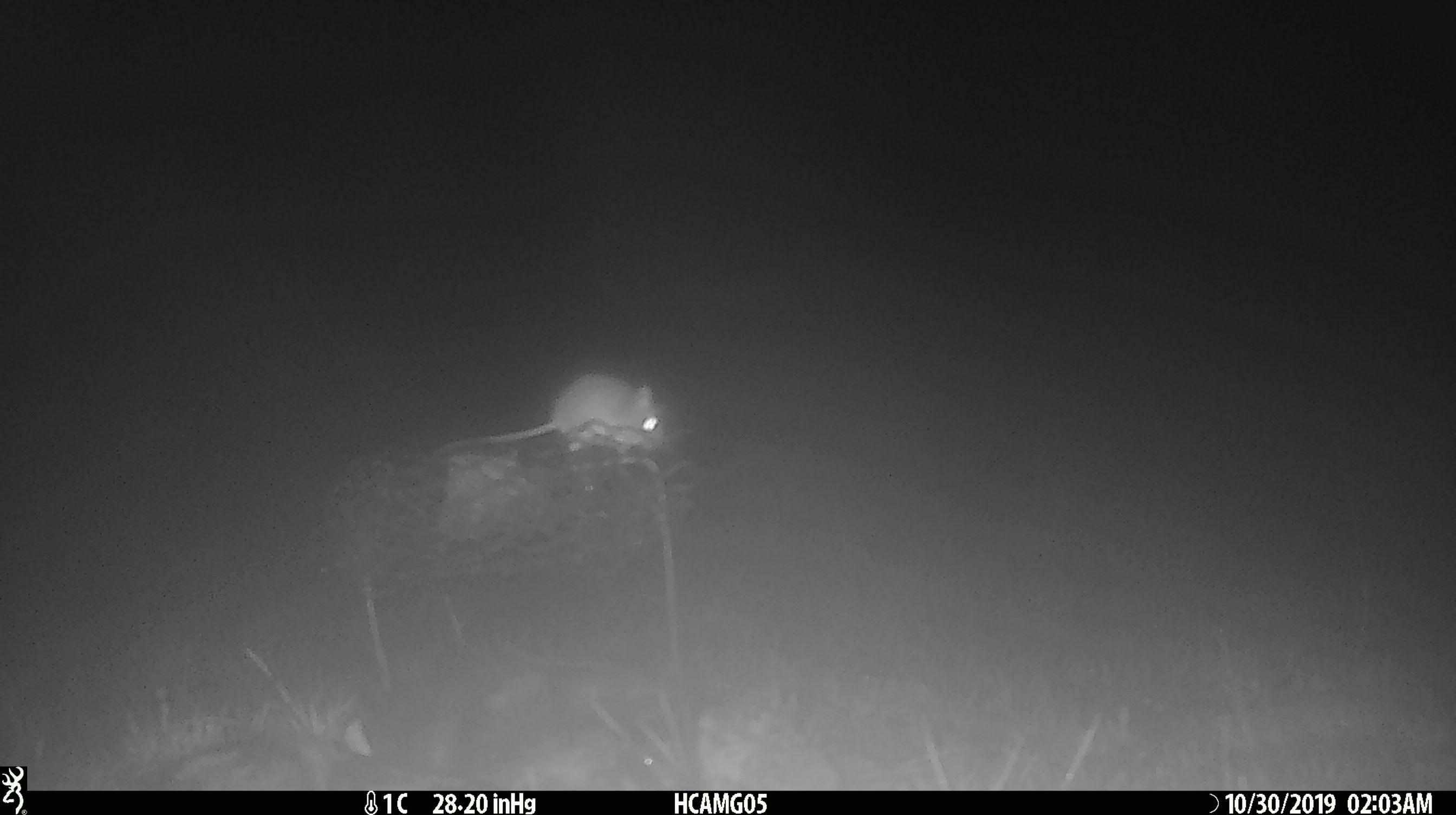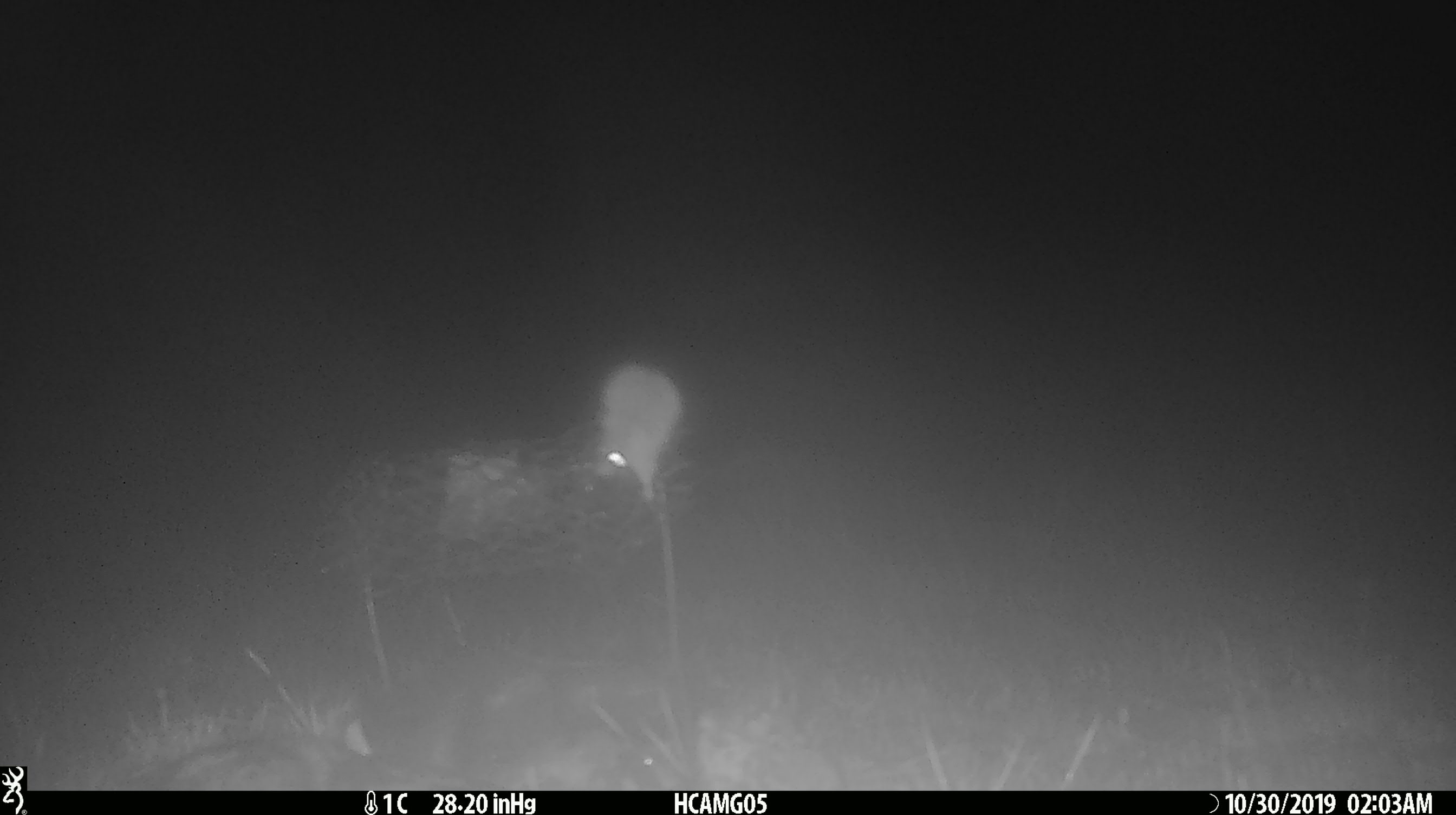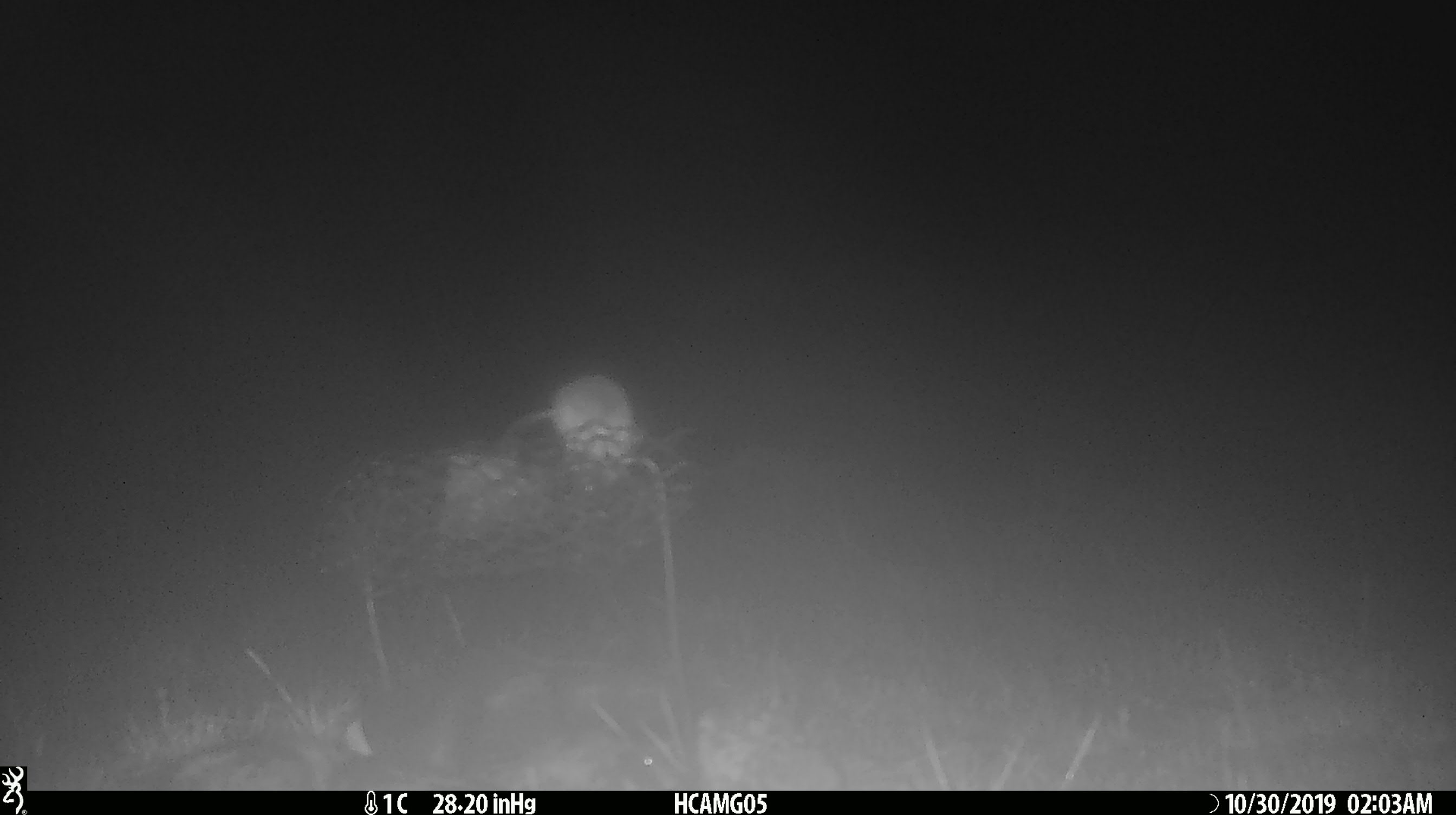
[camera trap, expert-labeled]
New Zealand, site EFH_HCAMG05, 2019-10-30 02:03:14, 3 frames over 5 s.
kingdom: Animalia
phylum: Chordata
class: Mammalia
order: Rodentia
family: Muridae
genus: Mus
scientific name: Mus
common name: mouse